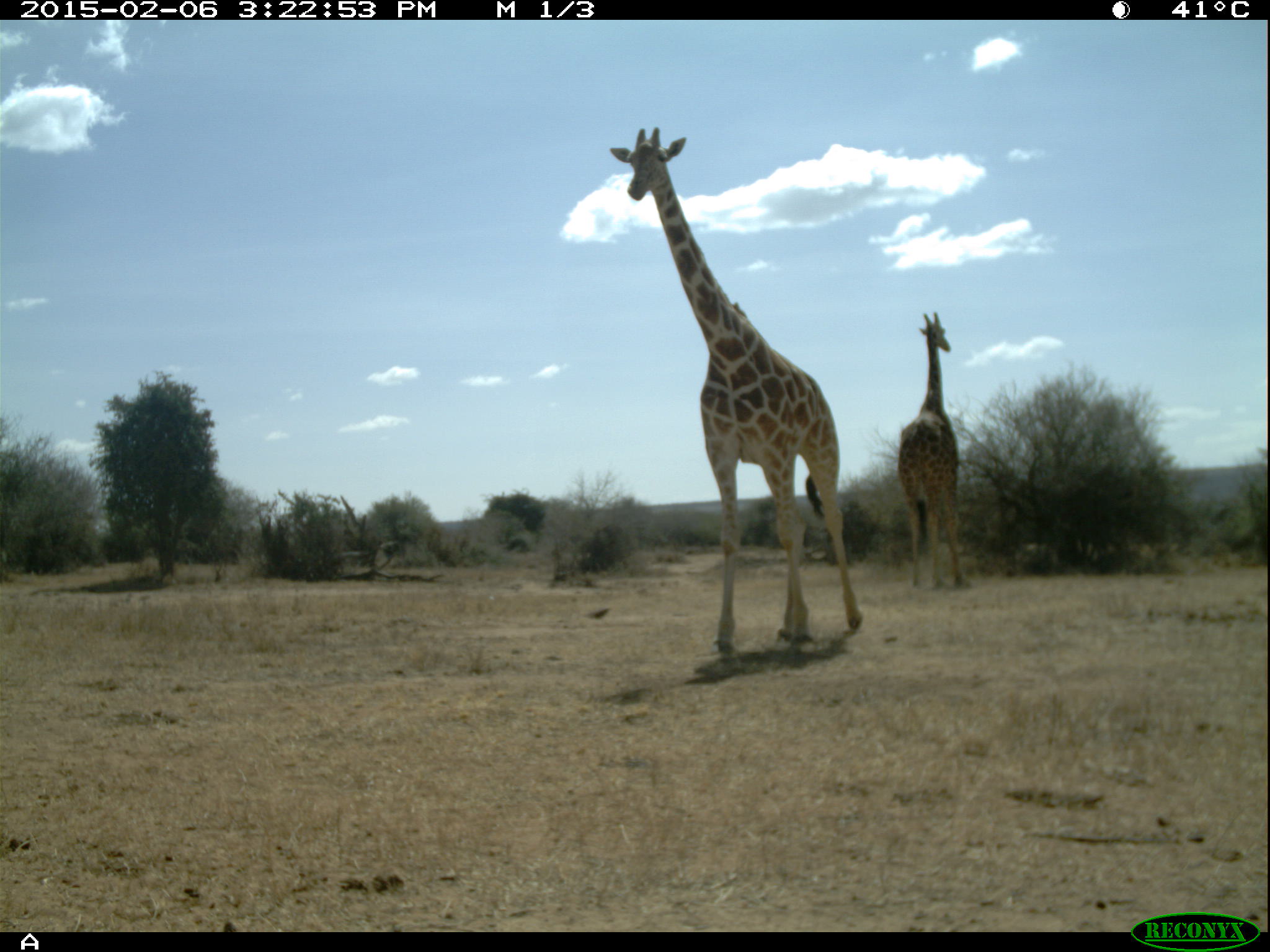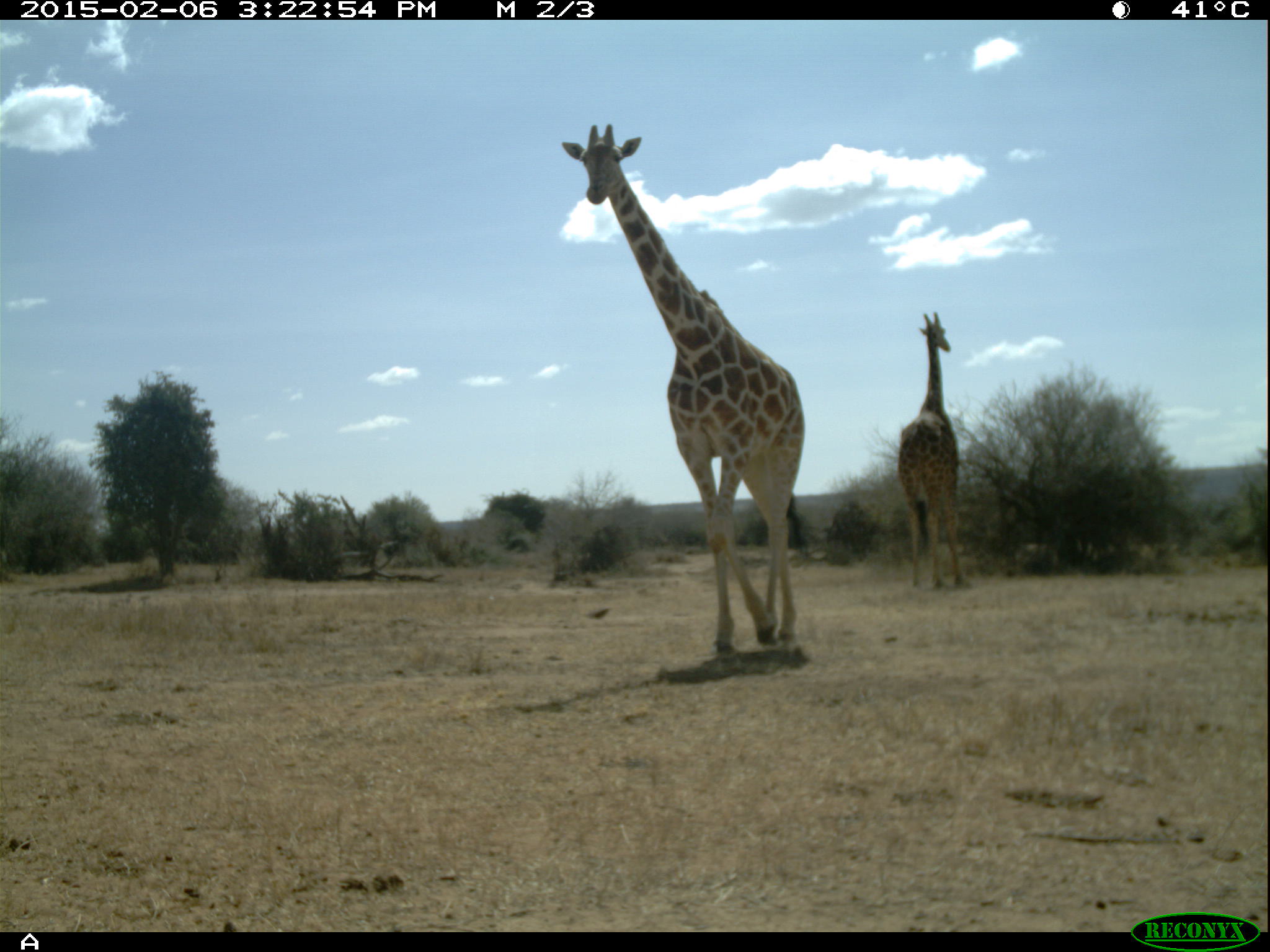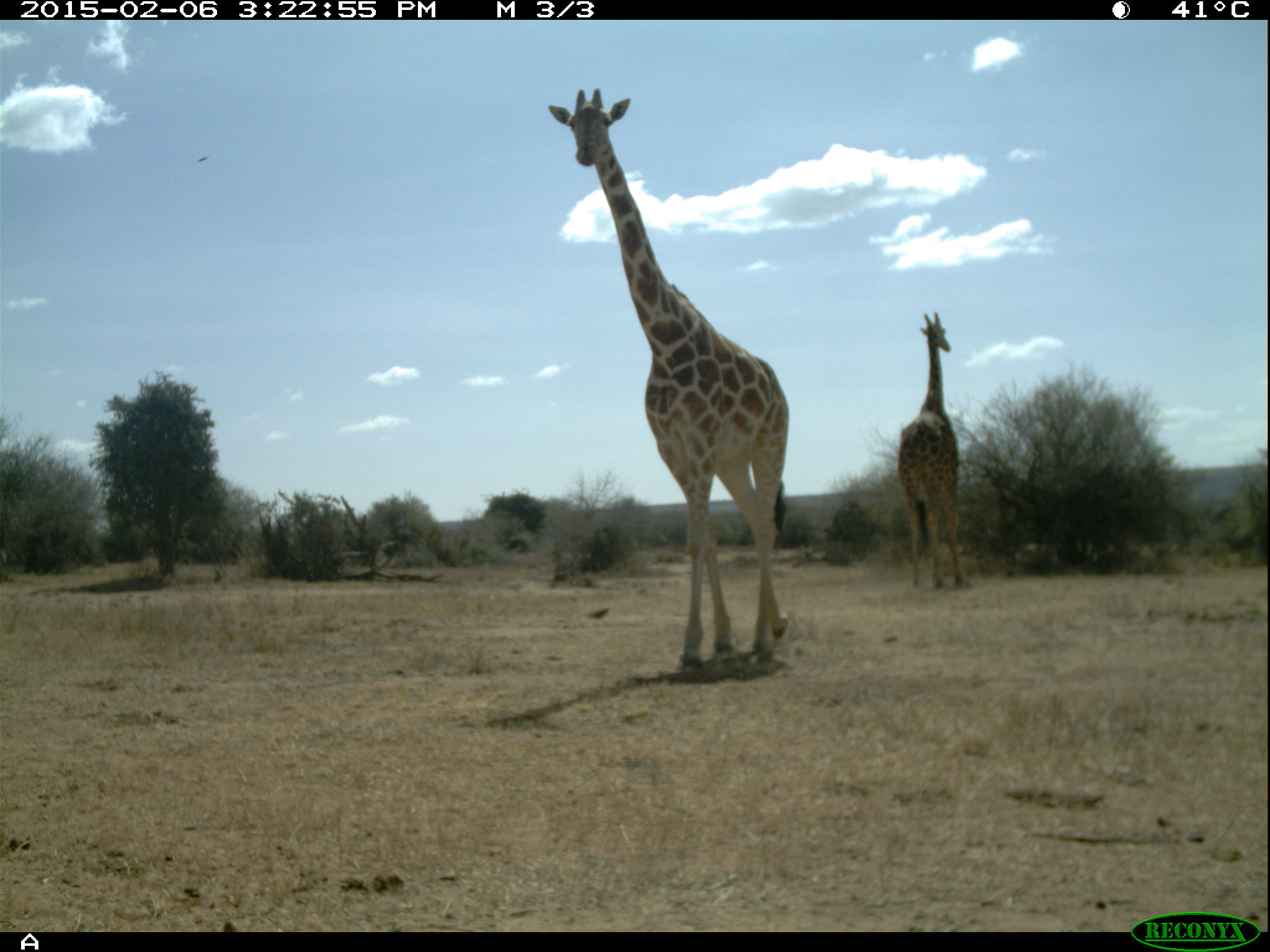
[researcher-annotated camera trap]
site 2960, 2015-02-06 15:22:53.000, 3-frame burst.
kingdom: Animalia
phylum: Chordata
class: Mammalia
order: Artiodactyla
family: Giraffidae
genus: Giraffa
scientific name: Giraffa camelopardalis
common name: giraffe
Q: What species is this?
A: Giraffa camelopardalis (giraffe).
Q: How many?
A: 2.